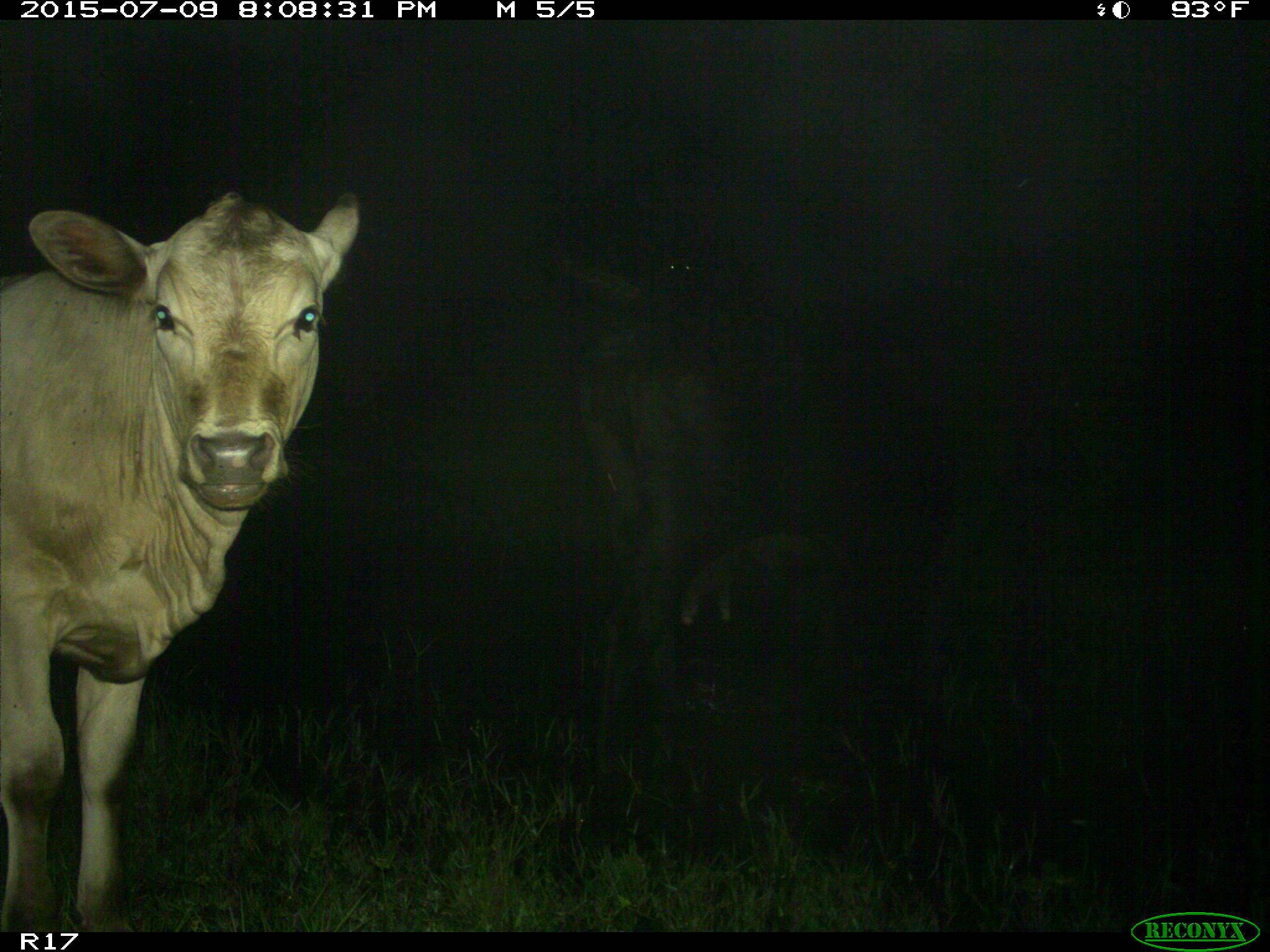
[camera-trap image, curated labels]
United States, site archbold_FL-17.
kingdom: Animalia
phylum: Chordata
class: Mammalia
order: Artiodactyla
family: Bovidae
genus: Bos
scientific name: Bos taurus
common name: domestic cow